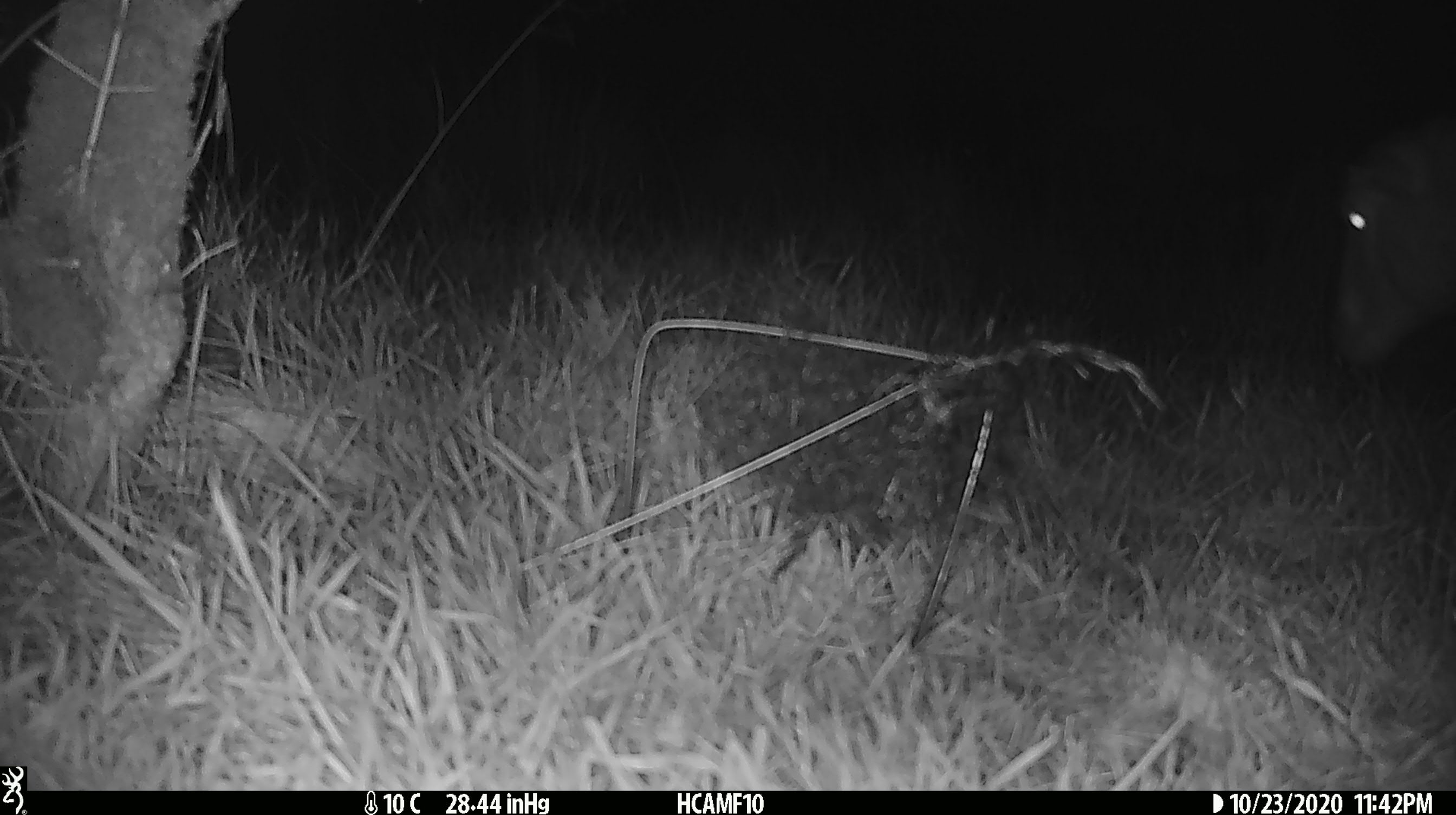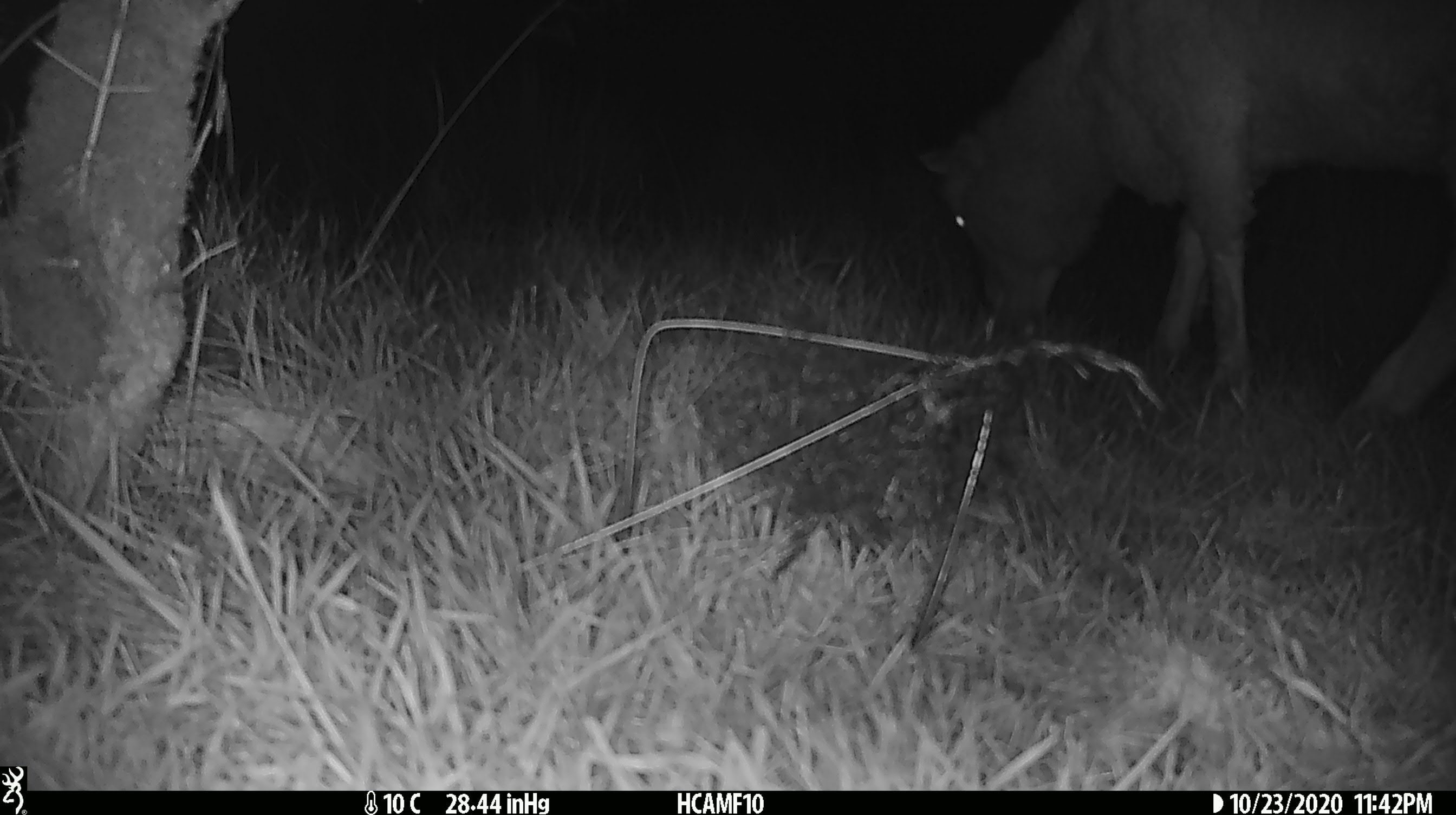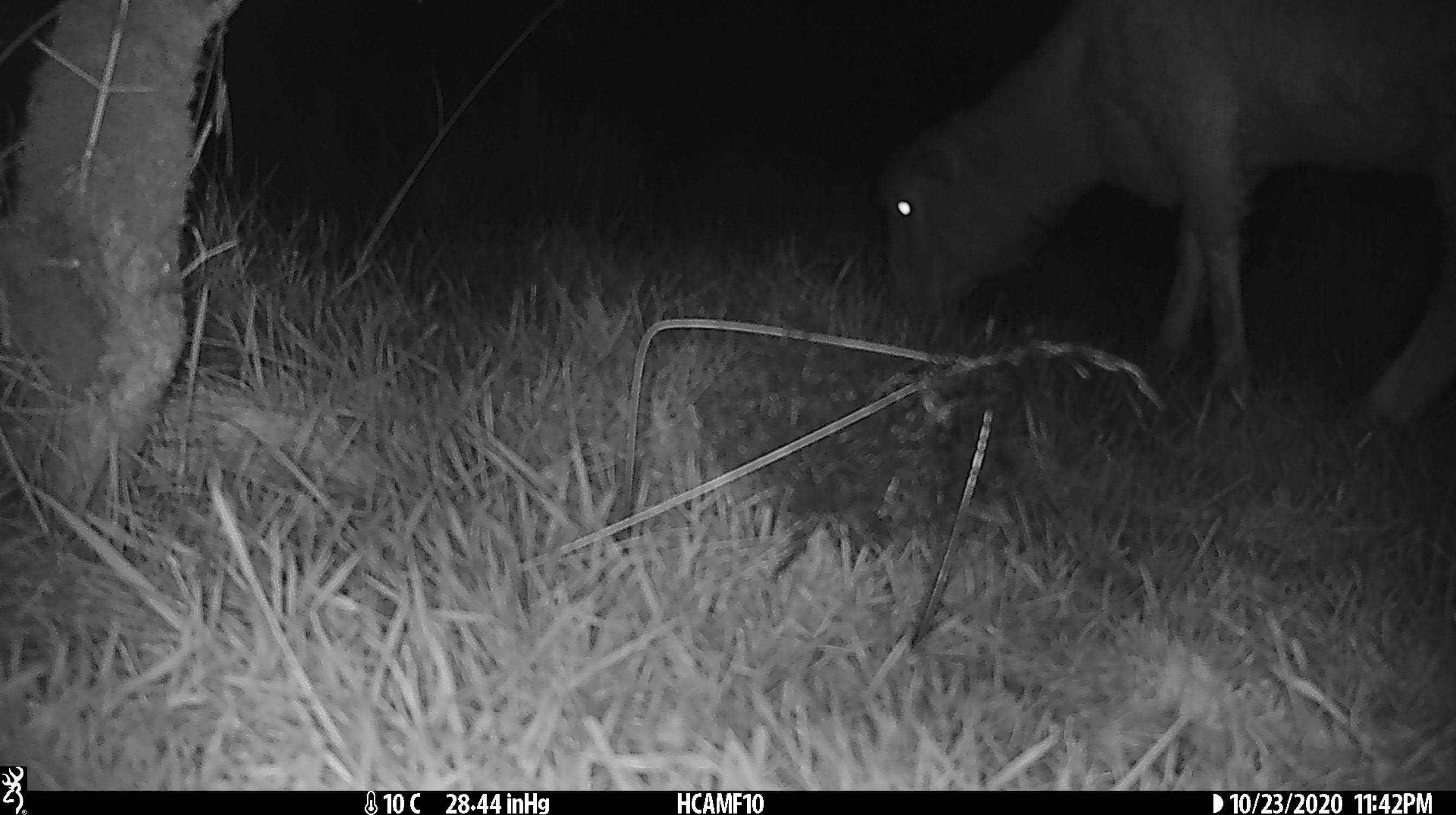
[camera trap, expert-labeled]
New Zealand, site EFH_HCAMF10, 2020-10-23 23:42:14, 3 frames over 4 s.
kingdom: Animalia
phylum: Chordata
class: Mammalia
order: Artiodactyla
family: Bovidae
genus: Ovis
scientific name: Ovis aries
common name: domestic sheep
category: sheep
Sheep (domestic sheep) (Ovis aries).